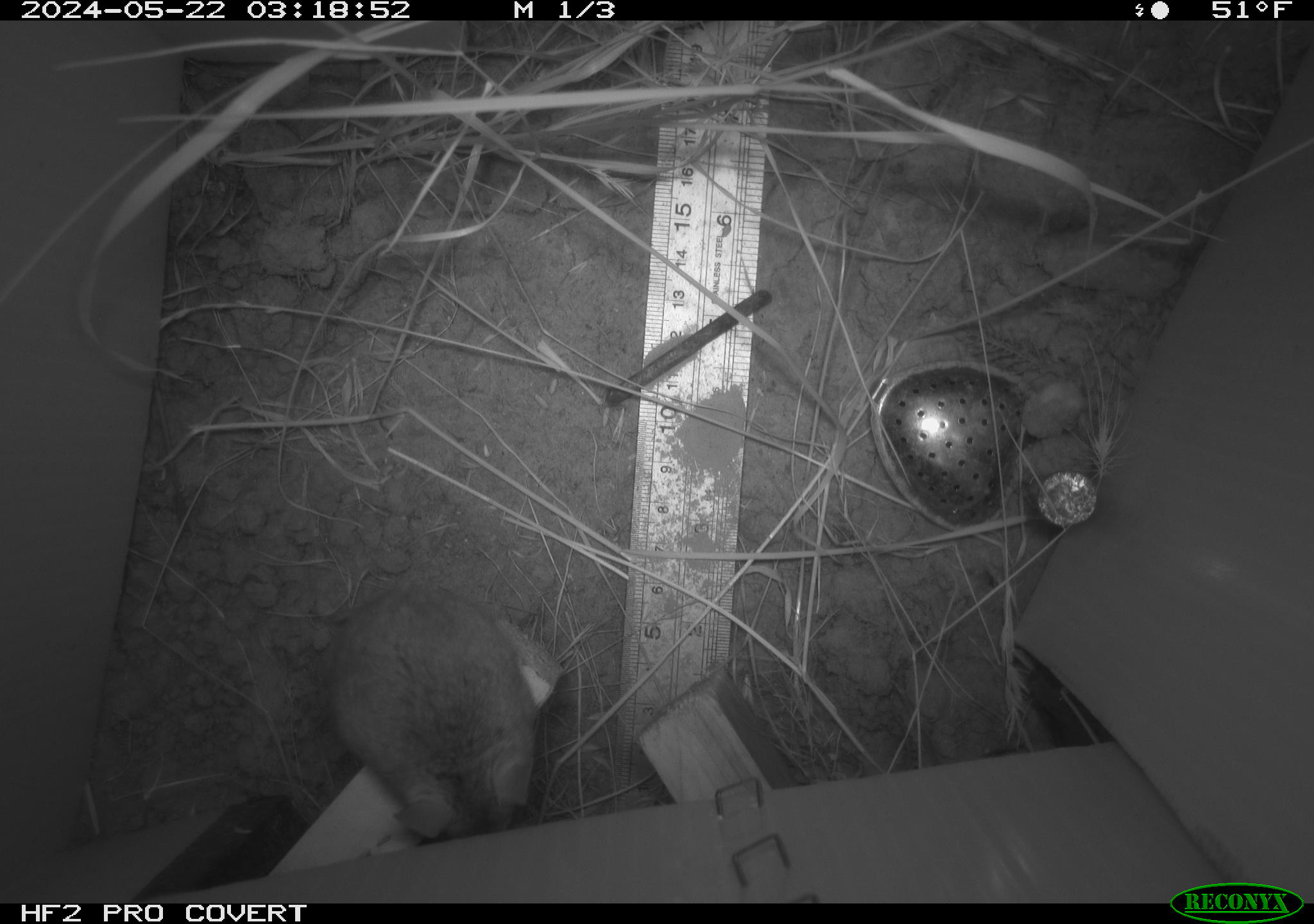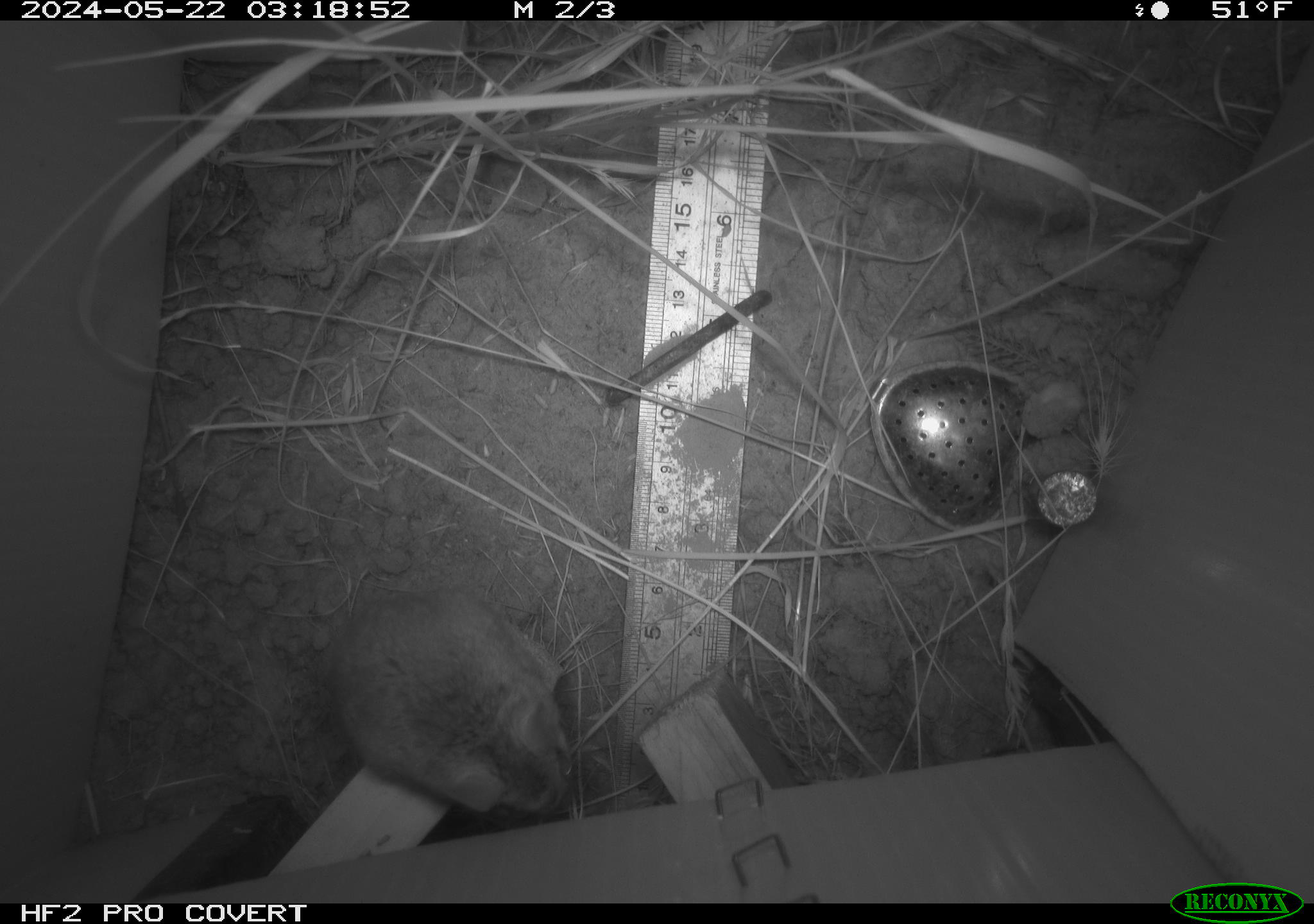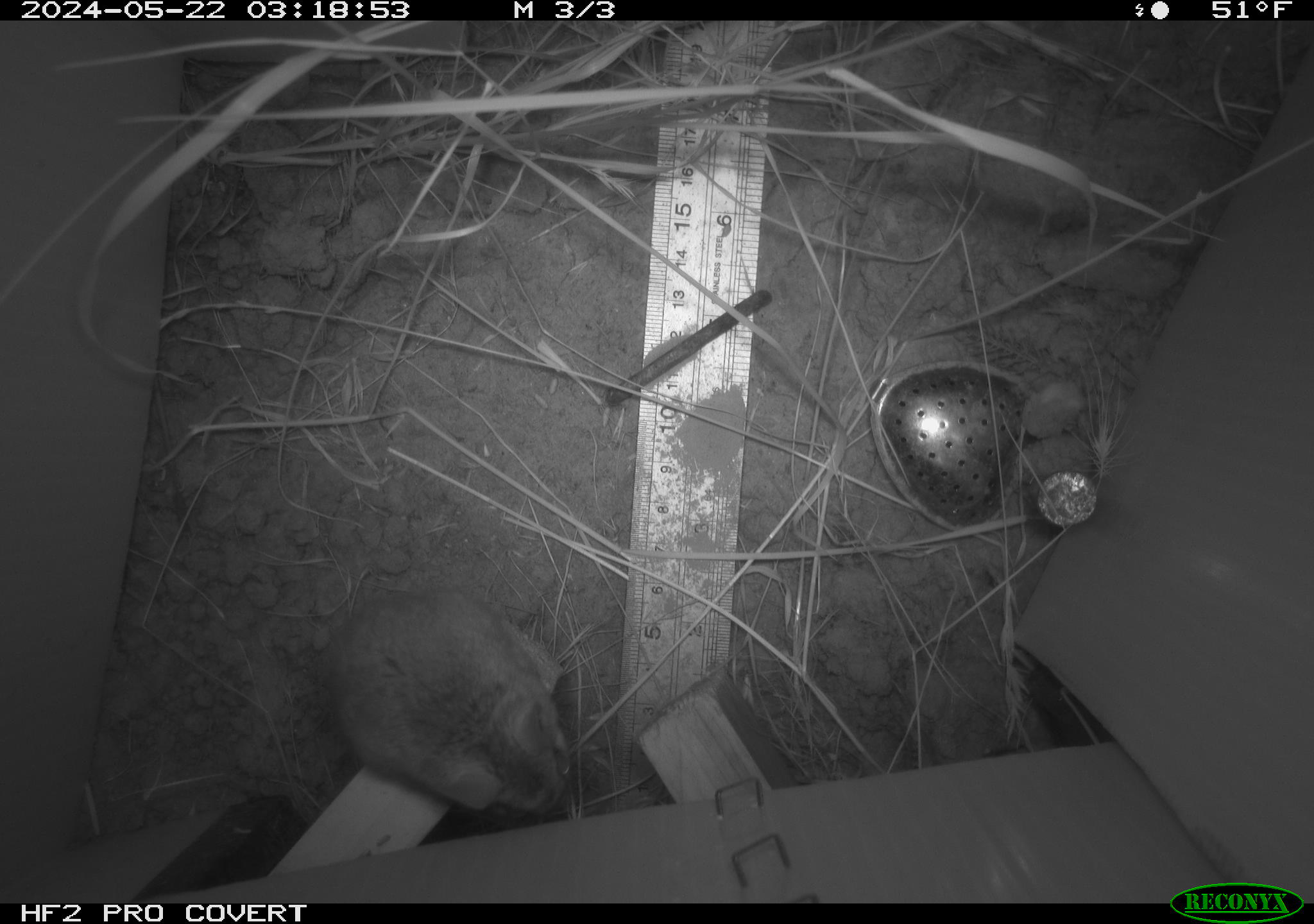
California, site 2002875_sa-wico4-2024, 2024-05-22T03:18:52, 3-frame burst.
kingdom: Animalia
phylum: Chordata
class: Mammalia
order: Rodentia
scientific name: Rodentia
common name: rodent